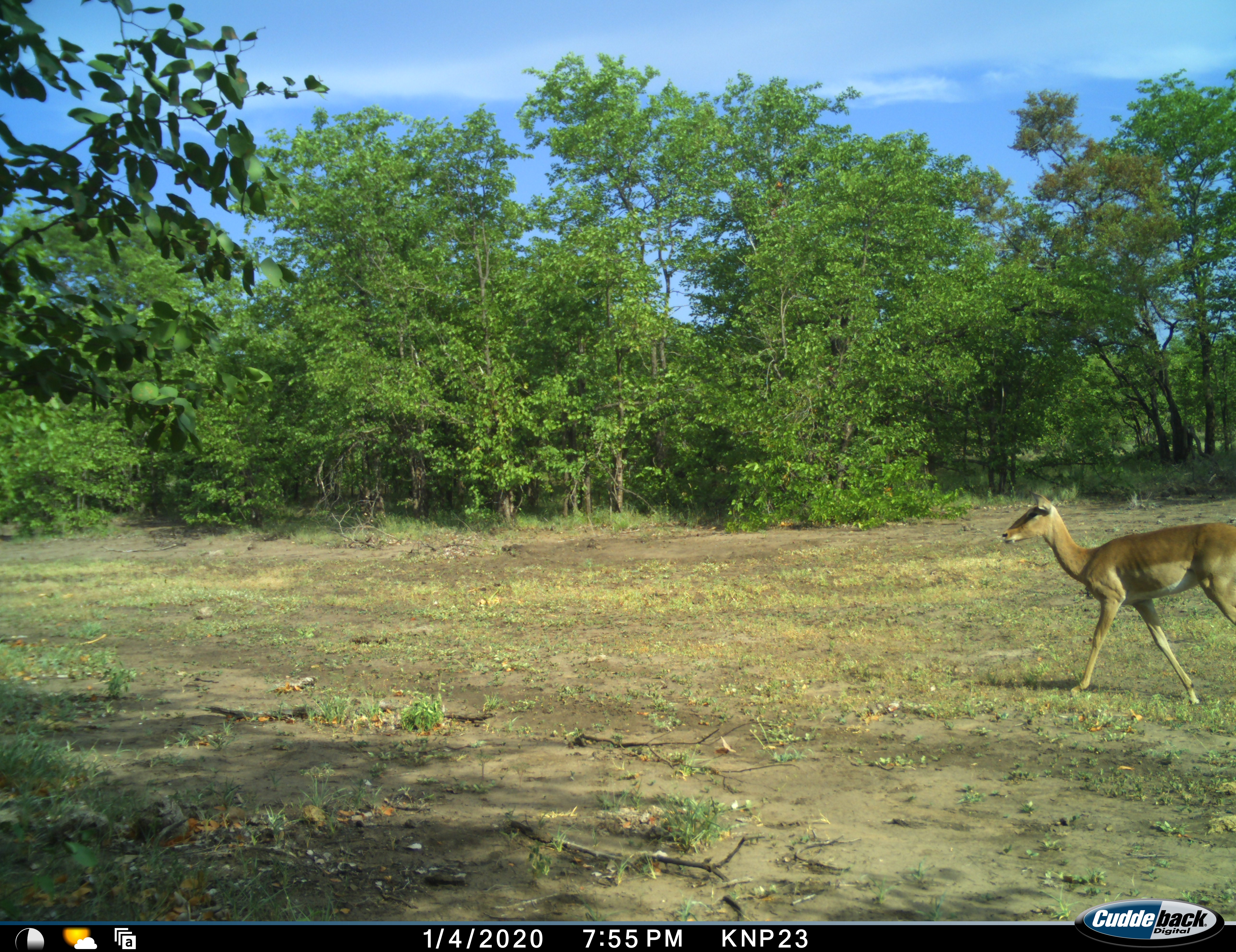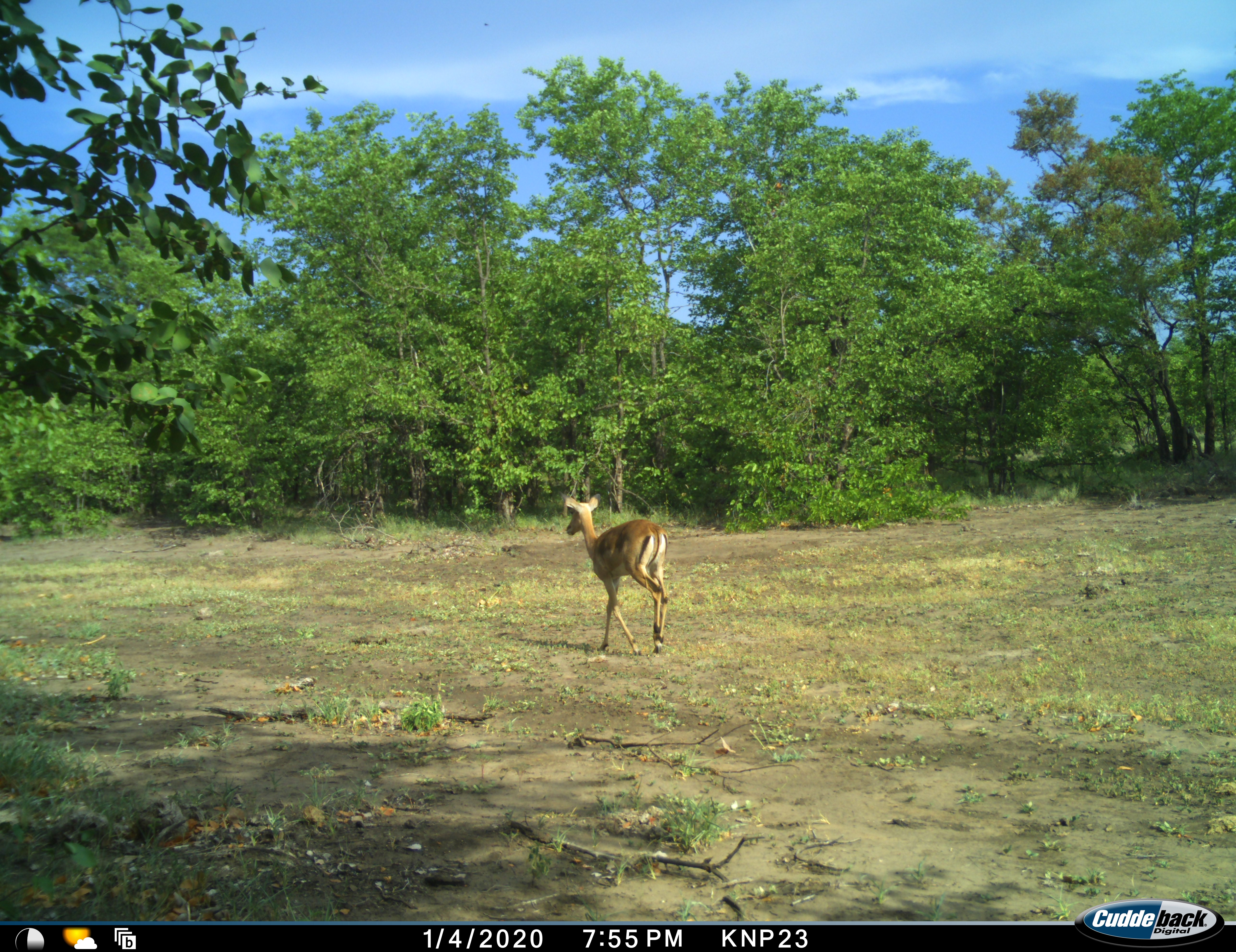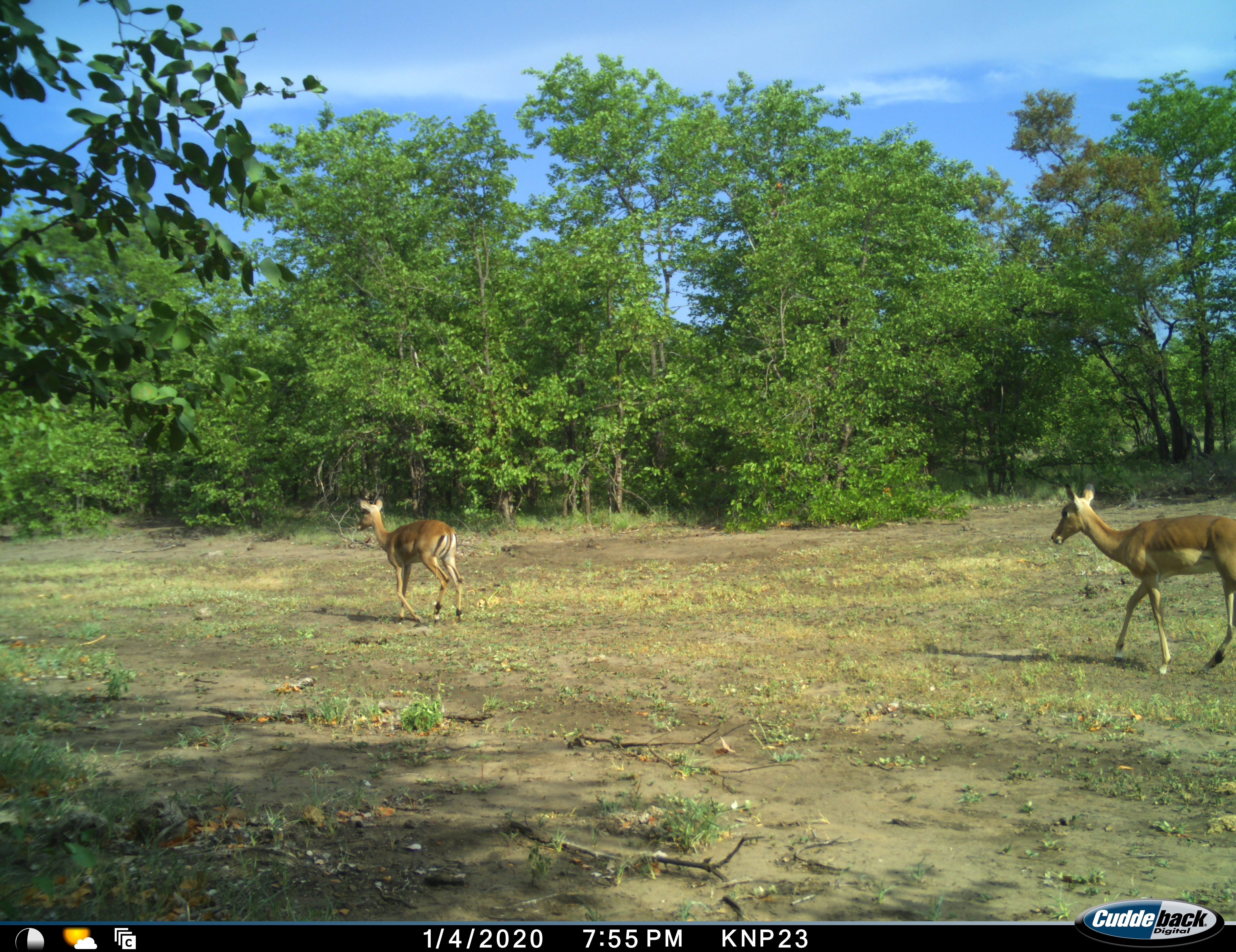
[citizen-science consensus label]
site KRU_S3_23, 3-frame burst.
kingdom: Animalia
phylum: Chordata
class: Mammalia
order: Artiodactyla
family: Bovidae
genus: Aepyceros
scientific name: Aepyceros melampus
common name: impala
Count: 2.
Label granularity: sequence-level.